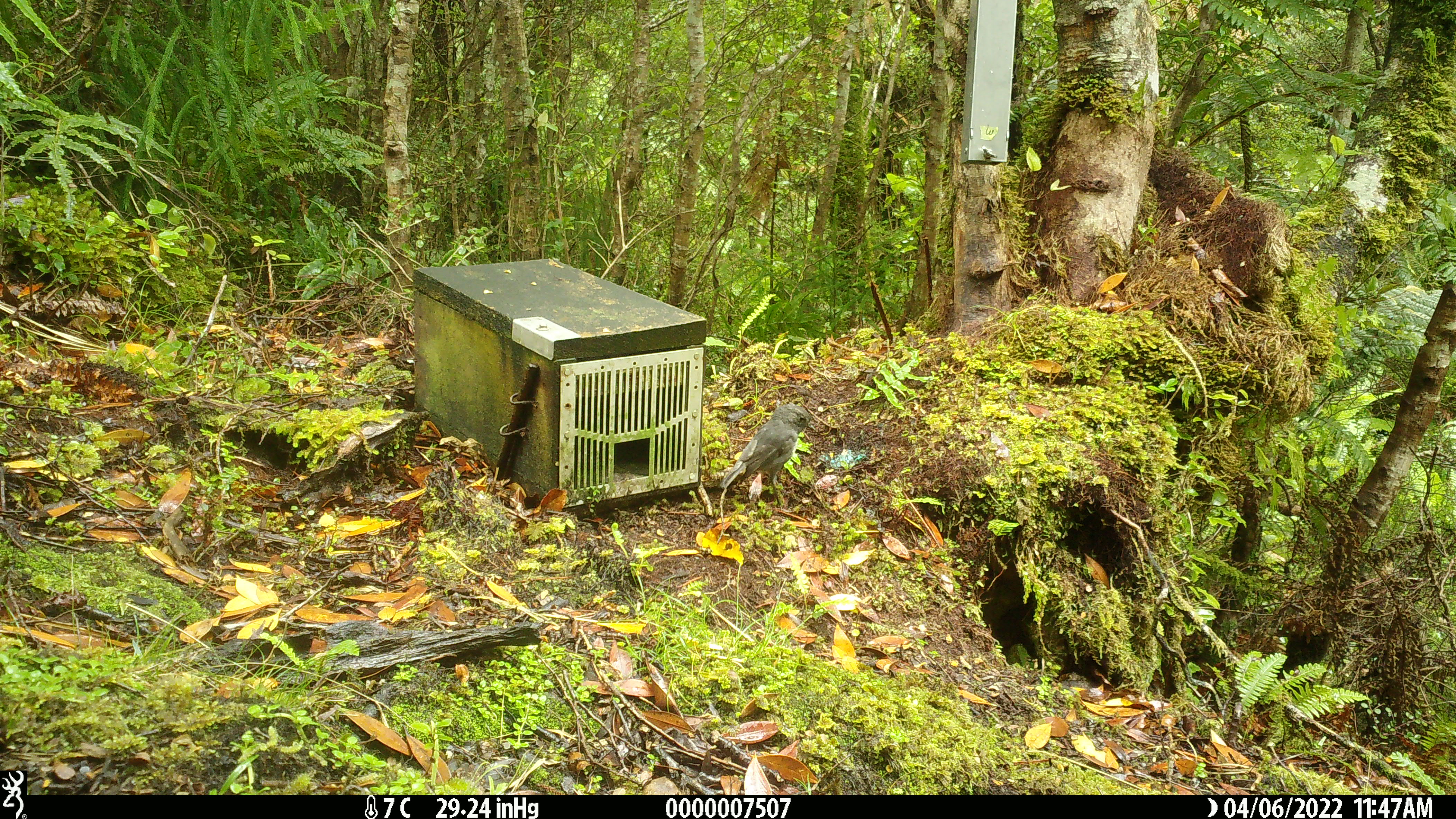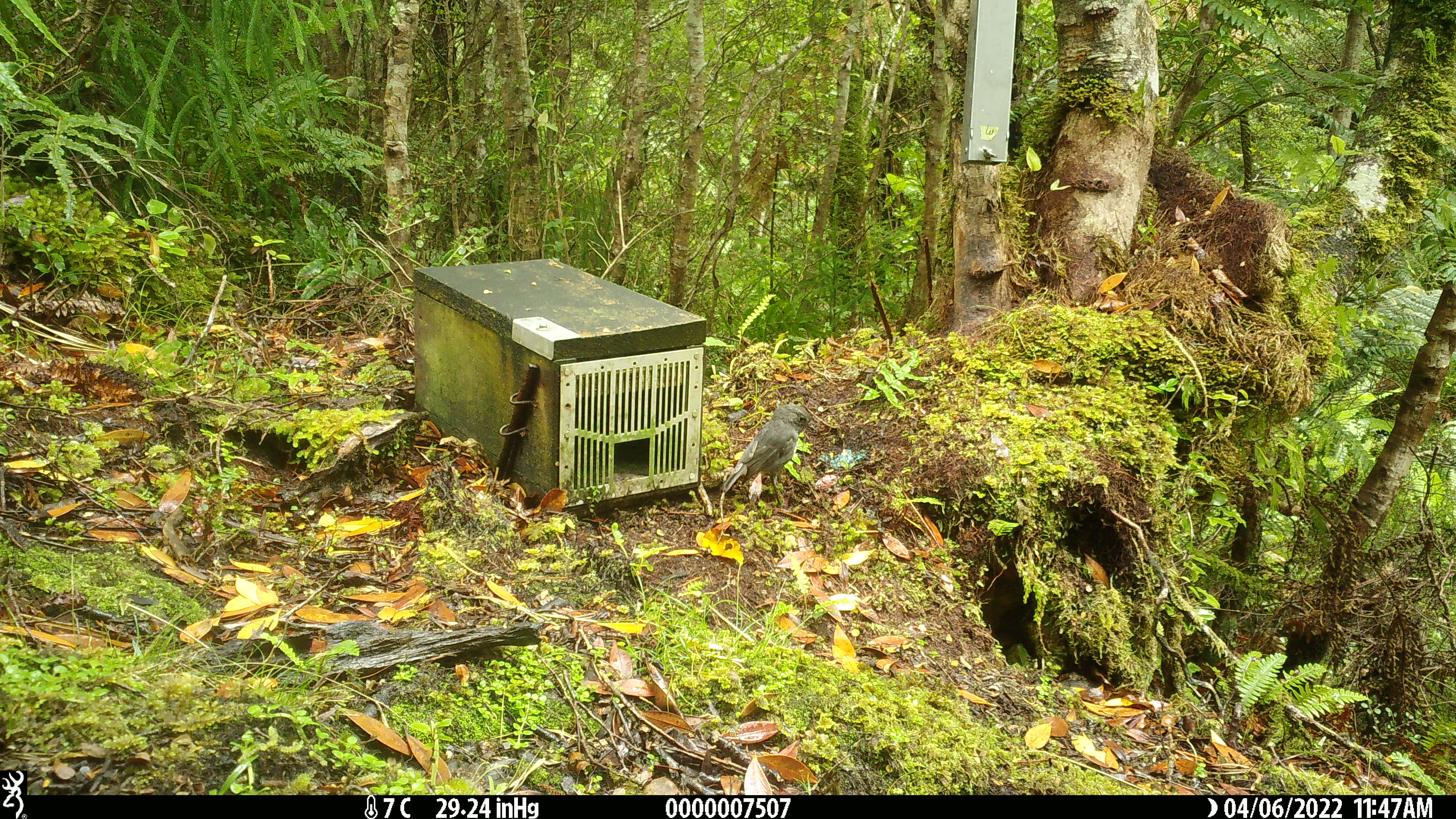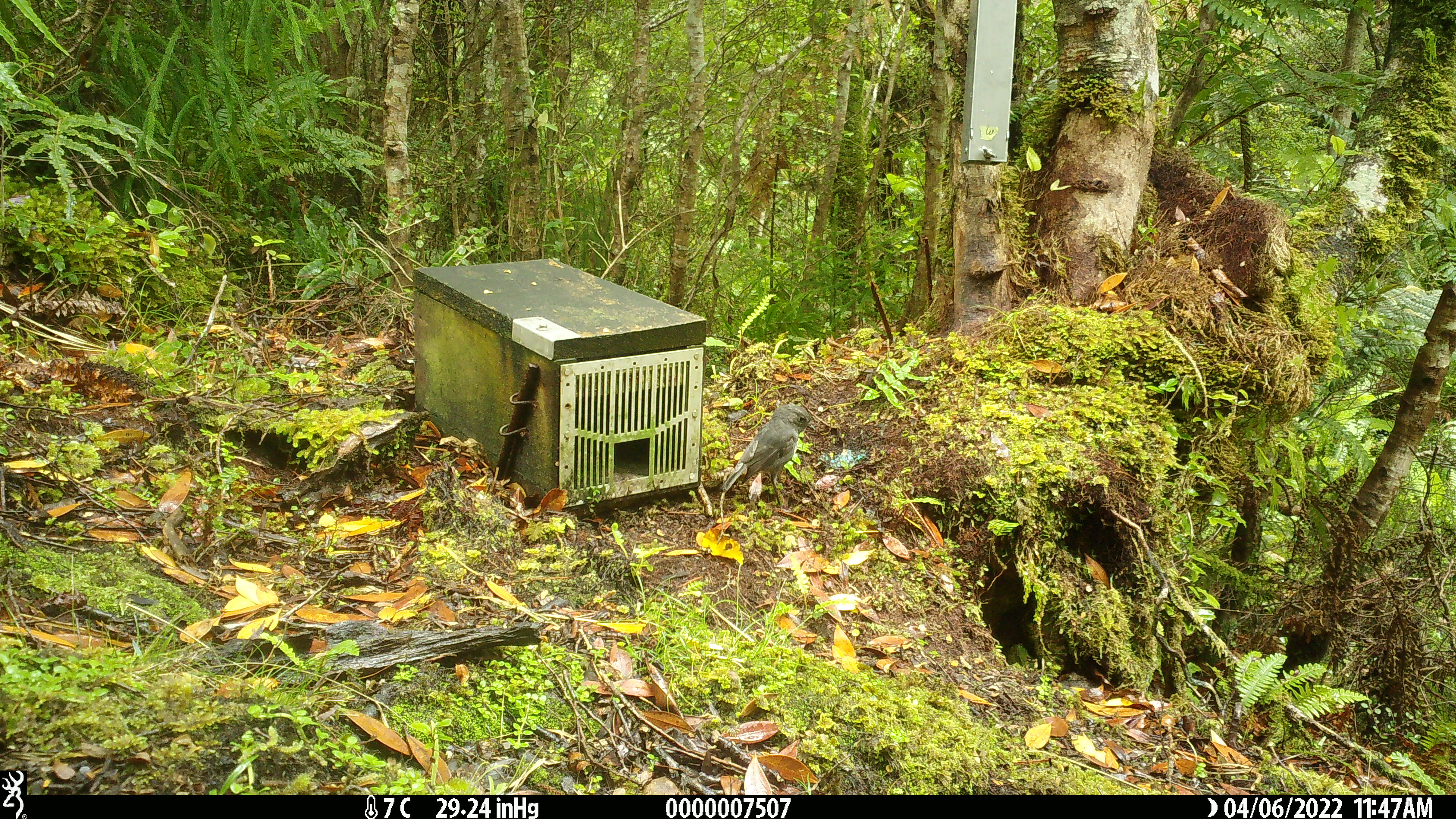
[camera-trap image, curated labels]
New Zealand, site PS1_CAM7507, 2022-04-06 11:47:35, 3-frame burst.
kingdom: Animalia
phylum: Chordata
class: Aves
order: Passeriformes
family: Petroicidae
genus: Petroica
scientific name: Petroica australis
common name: new zealand robin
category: robin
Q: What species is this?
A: Robin (new zealand robin) (Petroica australis).